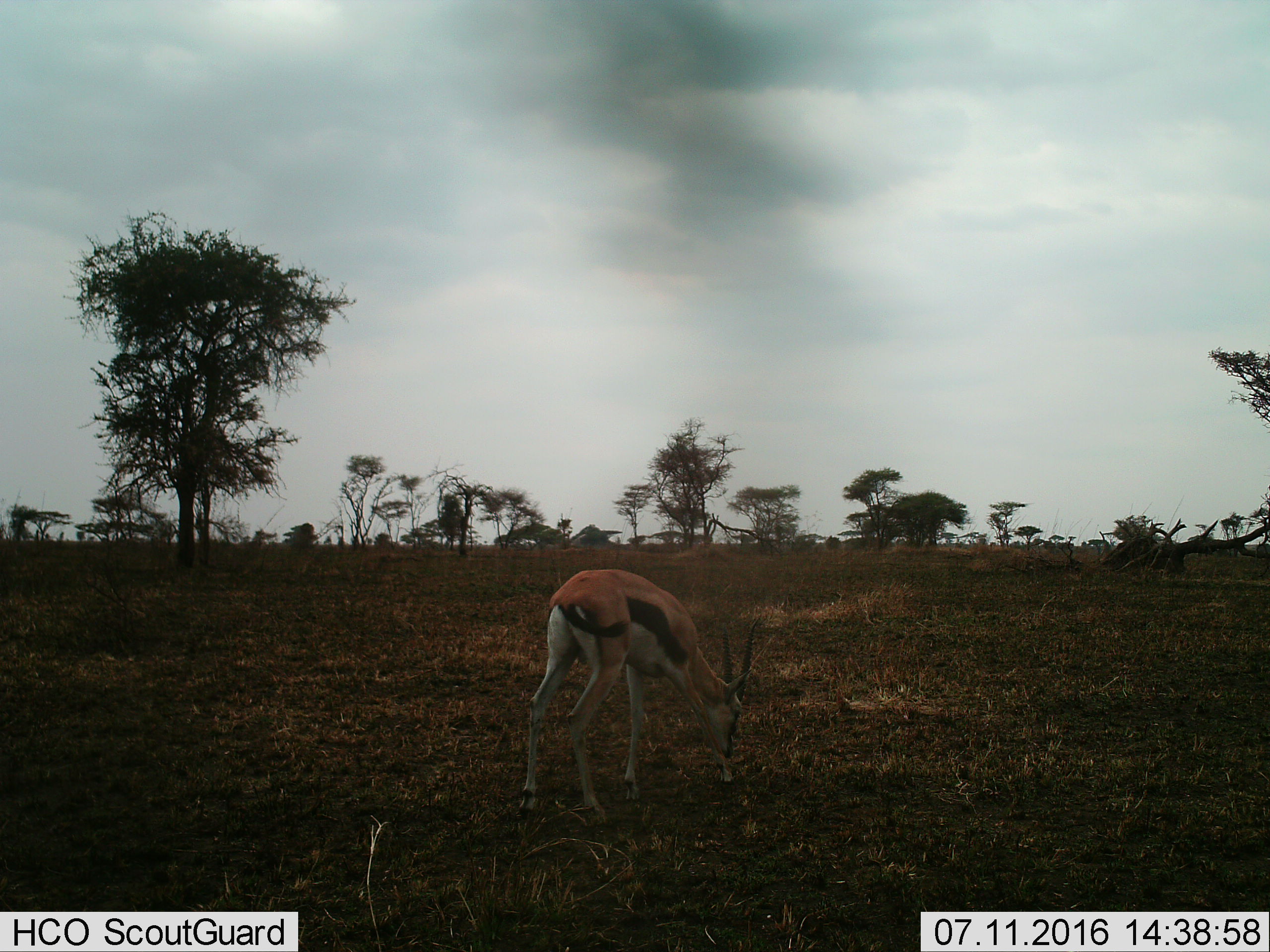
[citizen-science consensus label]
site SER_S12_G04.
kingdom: Animalia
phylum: Chordata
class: Mammalia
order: Artiodactyla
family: Bovidae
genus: Eudorcas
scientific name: Eudorcas thomsonii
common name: thomson's gazelle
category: gazellethomsons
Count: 1.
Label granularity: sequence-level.